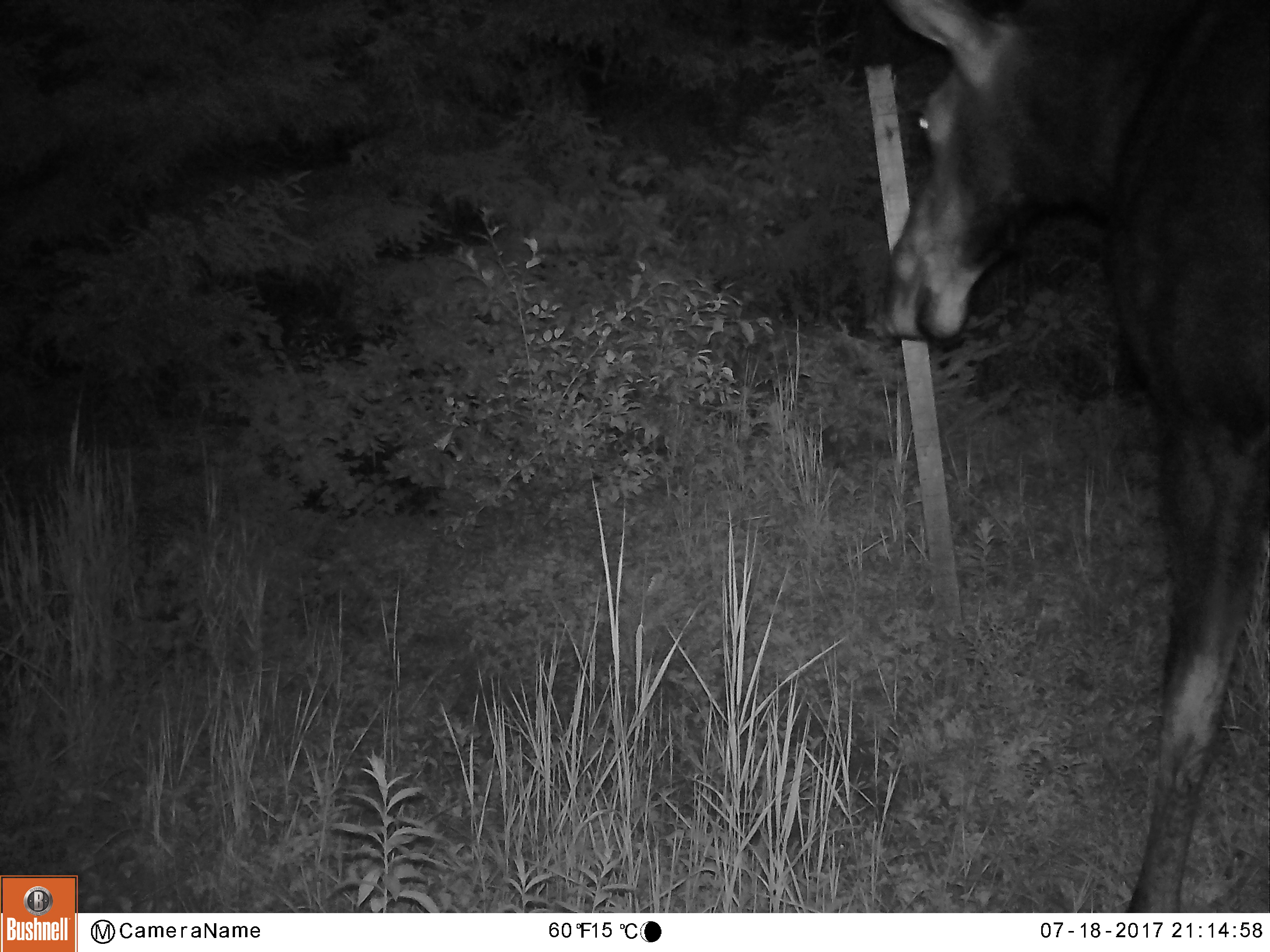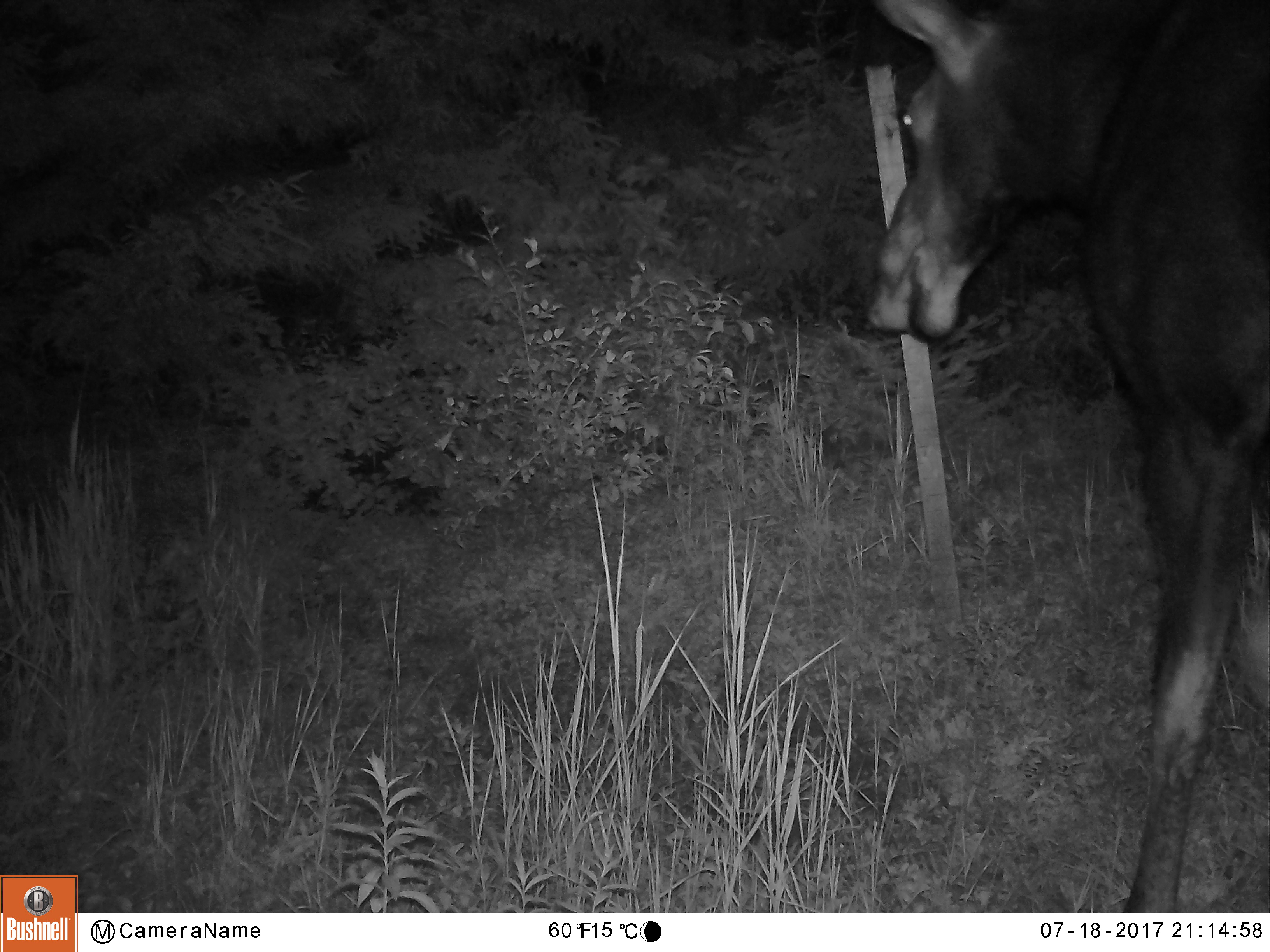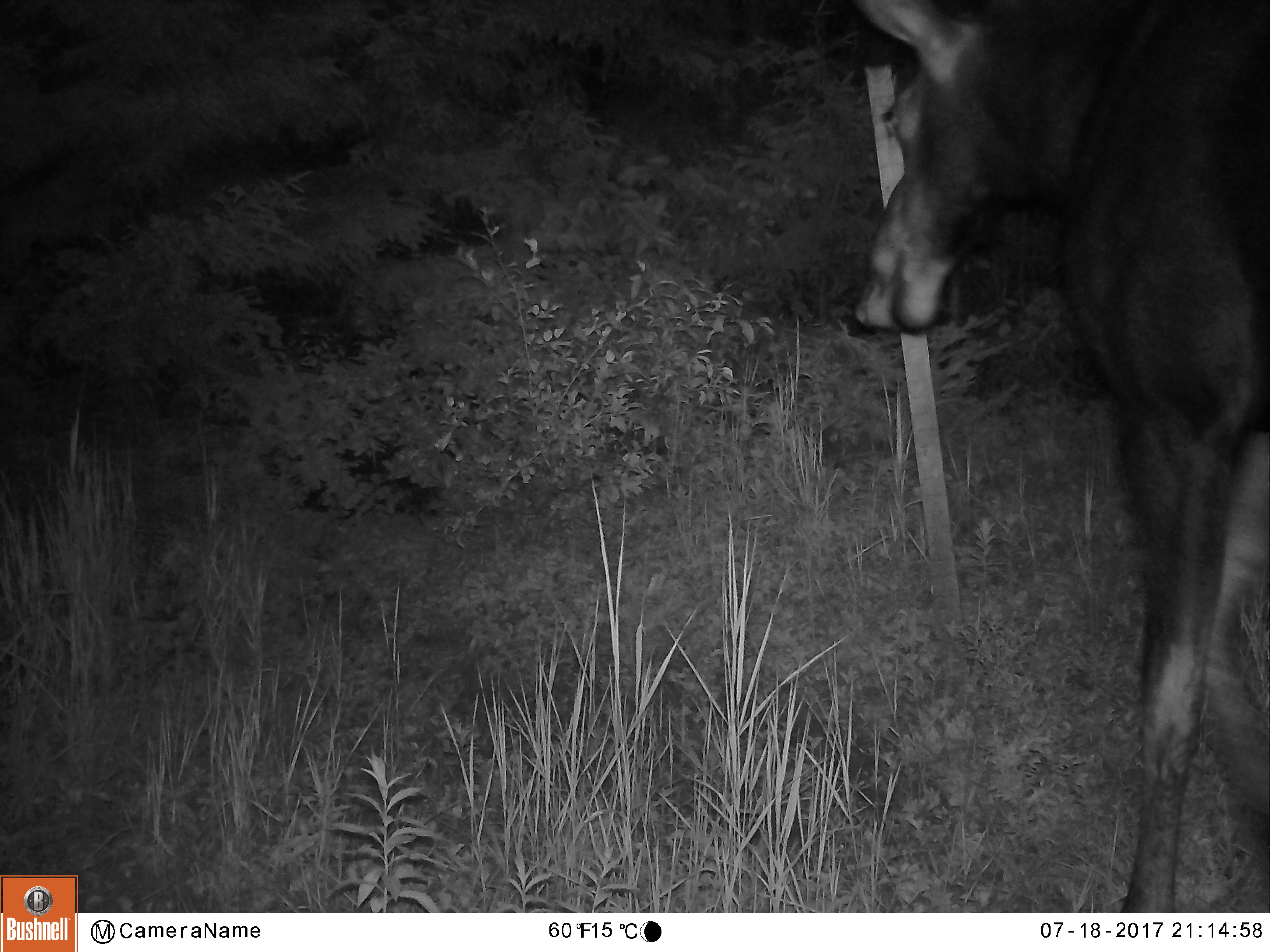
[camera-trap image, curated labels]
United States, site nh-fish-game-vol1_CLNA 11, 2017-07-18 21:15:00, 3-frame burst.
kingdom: Animalia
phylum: Chordata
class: Mammalia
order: Artiodactyla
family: Cervidae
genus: Alces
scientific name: Alces alces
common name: moose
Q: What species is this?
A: Moose (Alces alces).